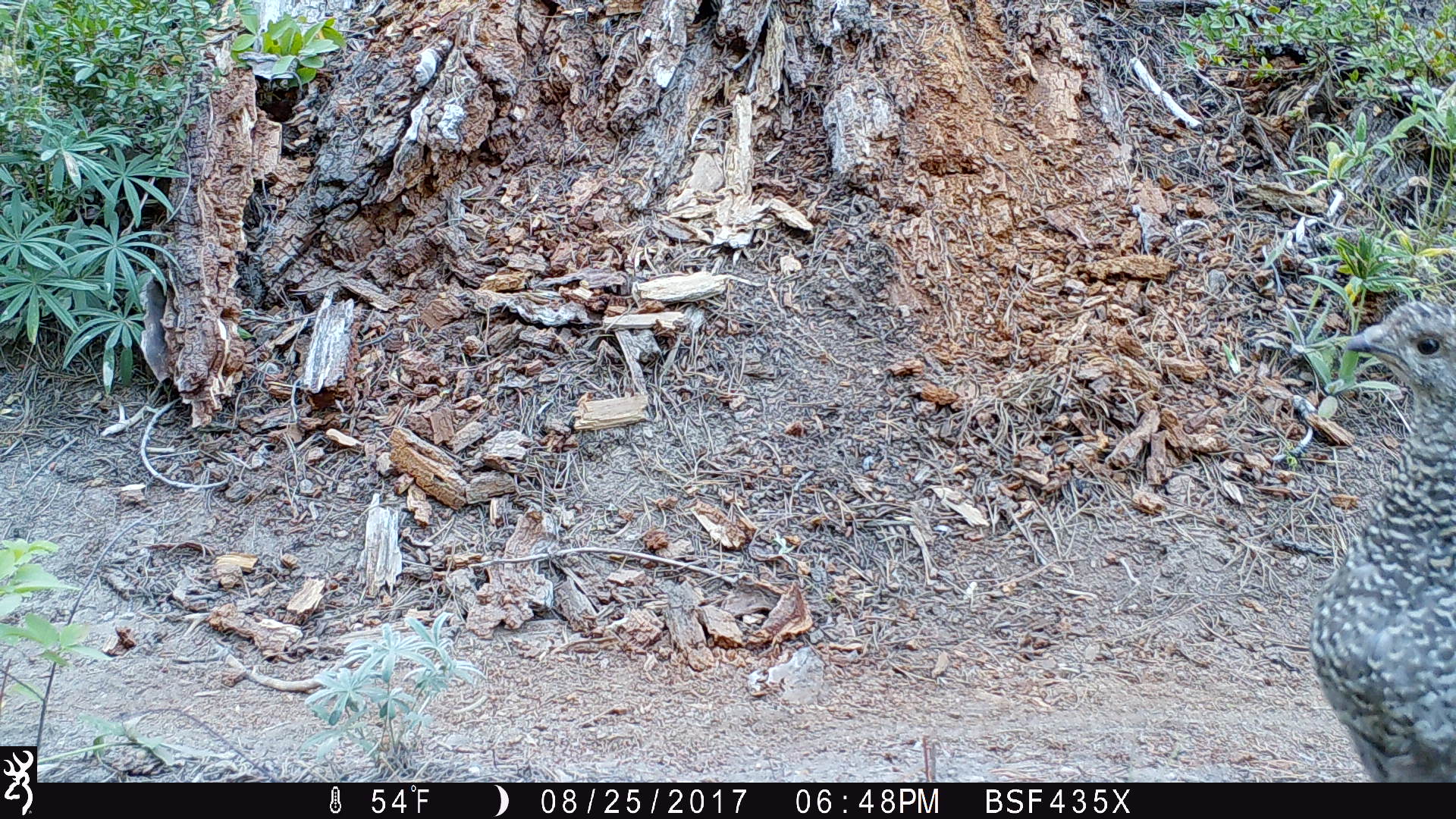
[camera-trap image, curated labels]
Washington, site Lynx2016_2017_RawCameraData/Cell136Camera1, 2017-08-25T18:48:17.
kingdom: Animalia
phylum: Chordata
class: Aves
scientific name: Aves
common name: birds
Aves (birds). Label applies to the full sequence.